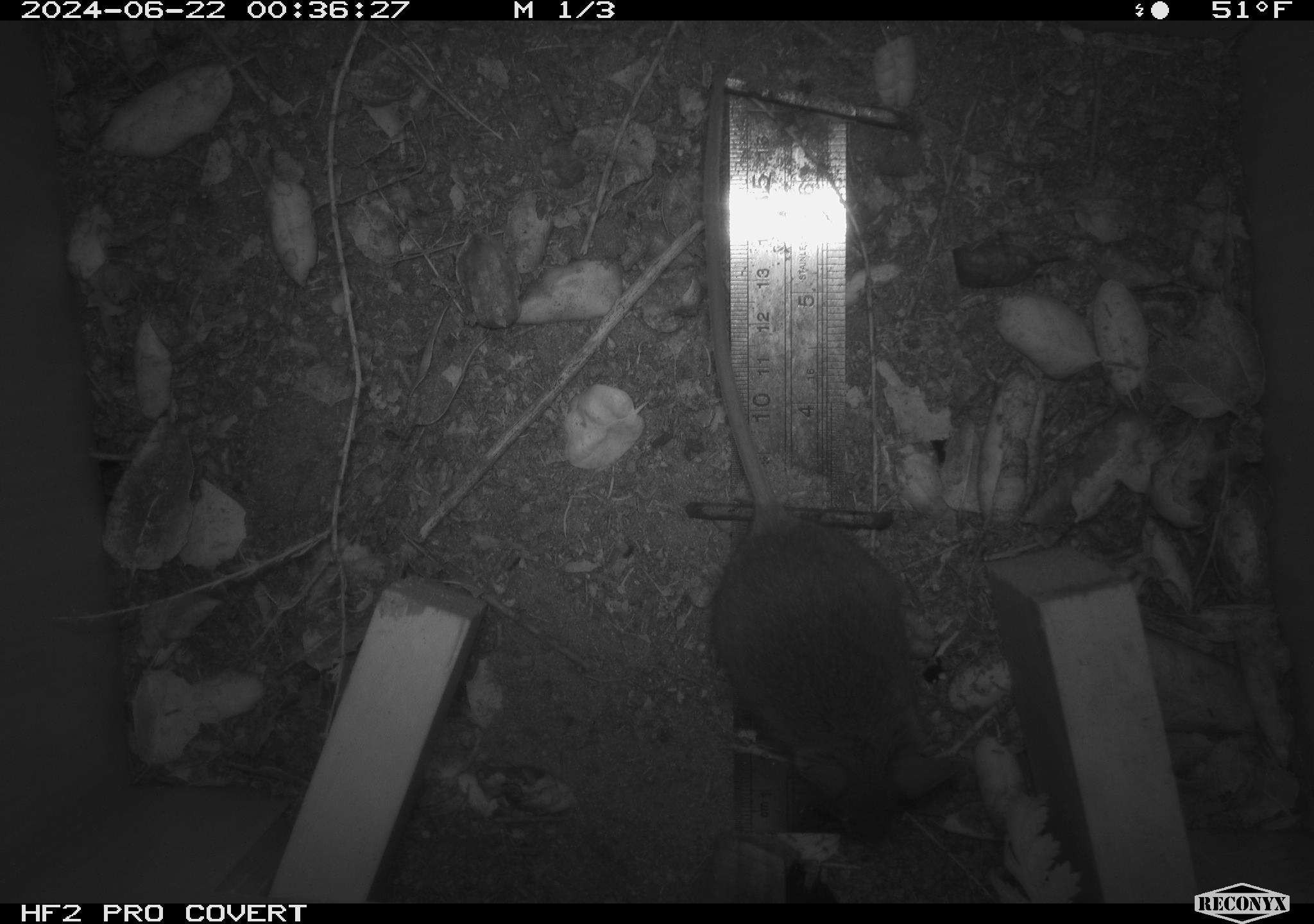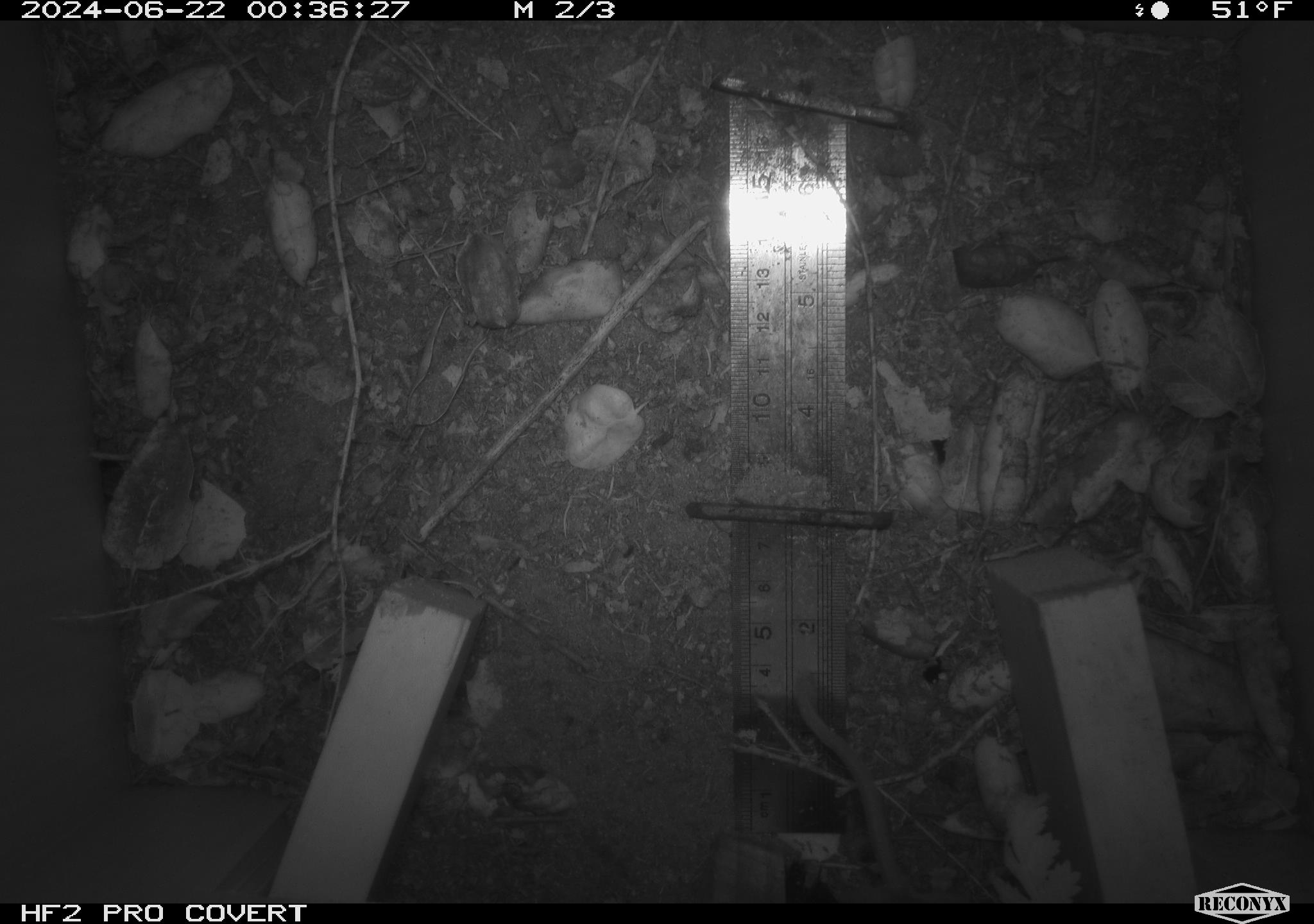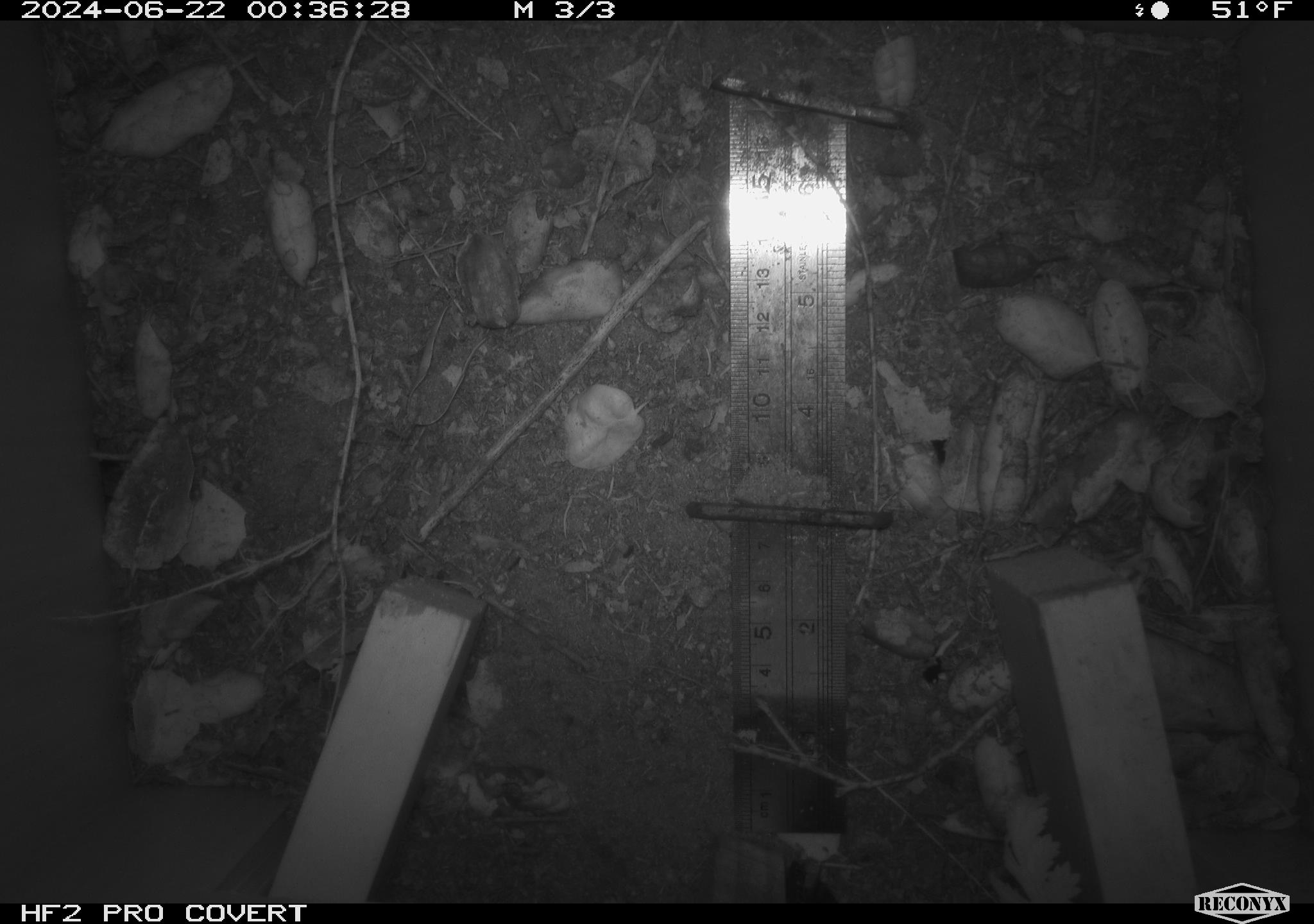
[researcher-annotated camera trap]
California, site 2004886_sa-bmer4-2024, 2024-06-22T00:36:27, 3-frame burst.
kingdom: Animalia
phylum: Chordata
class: Mammalia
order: Rodentia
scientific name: Rodentia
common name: woodrat or rat or mouse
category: woodrat or rat or mouse species